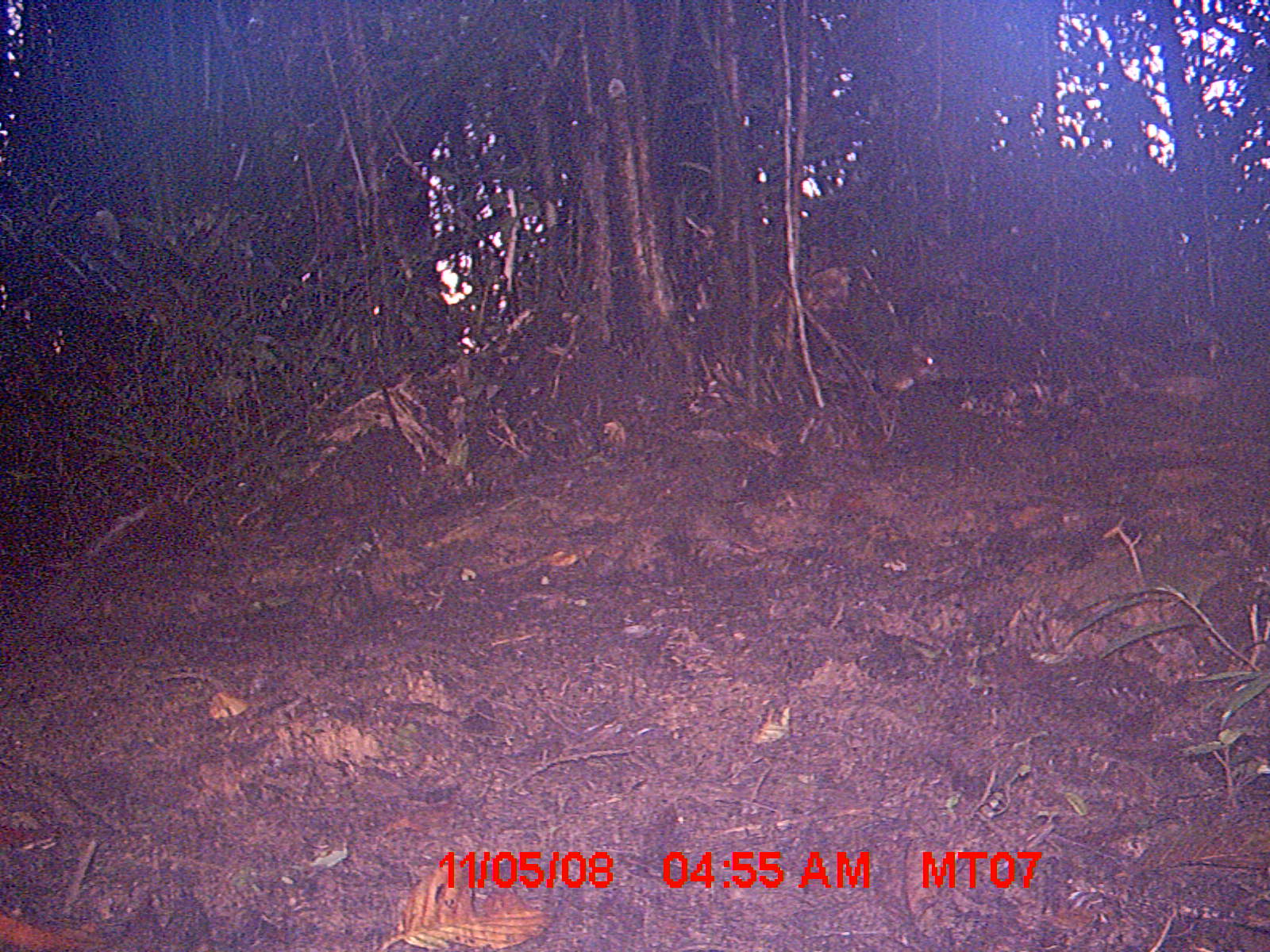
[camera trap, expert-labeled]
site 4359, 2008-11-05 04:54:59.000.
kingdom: Animalia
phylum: Chordata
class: Mammalia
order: Rodentia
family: Nesomyidae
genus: Nesomys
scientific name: Nesomys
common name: nesomys rodents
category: nesomys sp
Nesomys sp (nesomys rodents) (Nesomys), count 1.